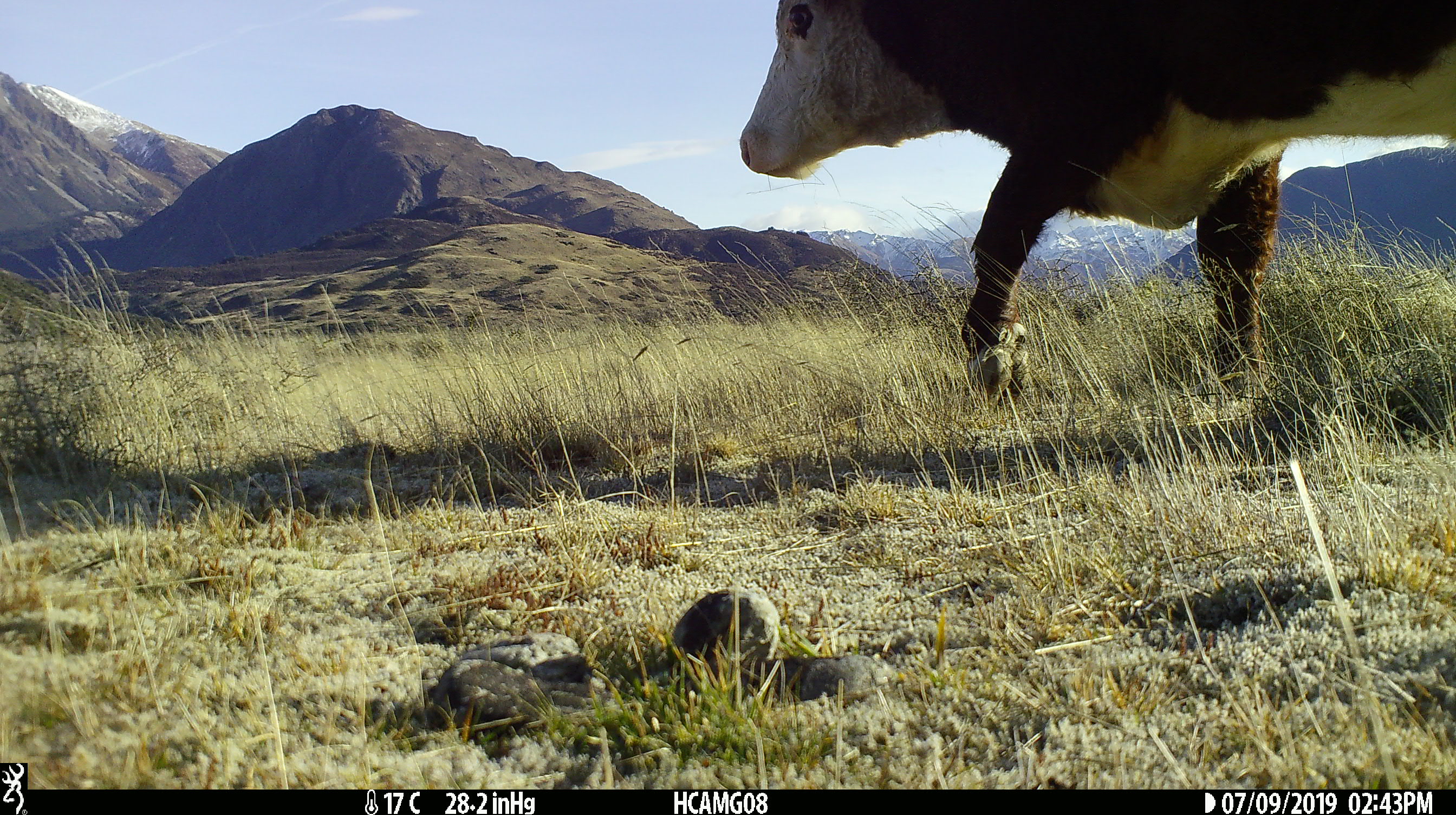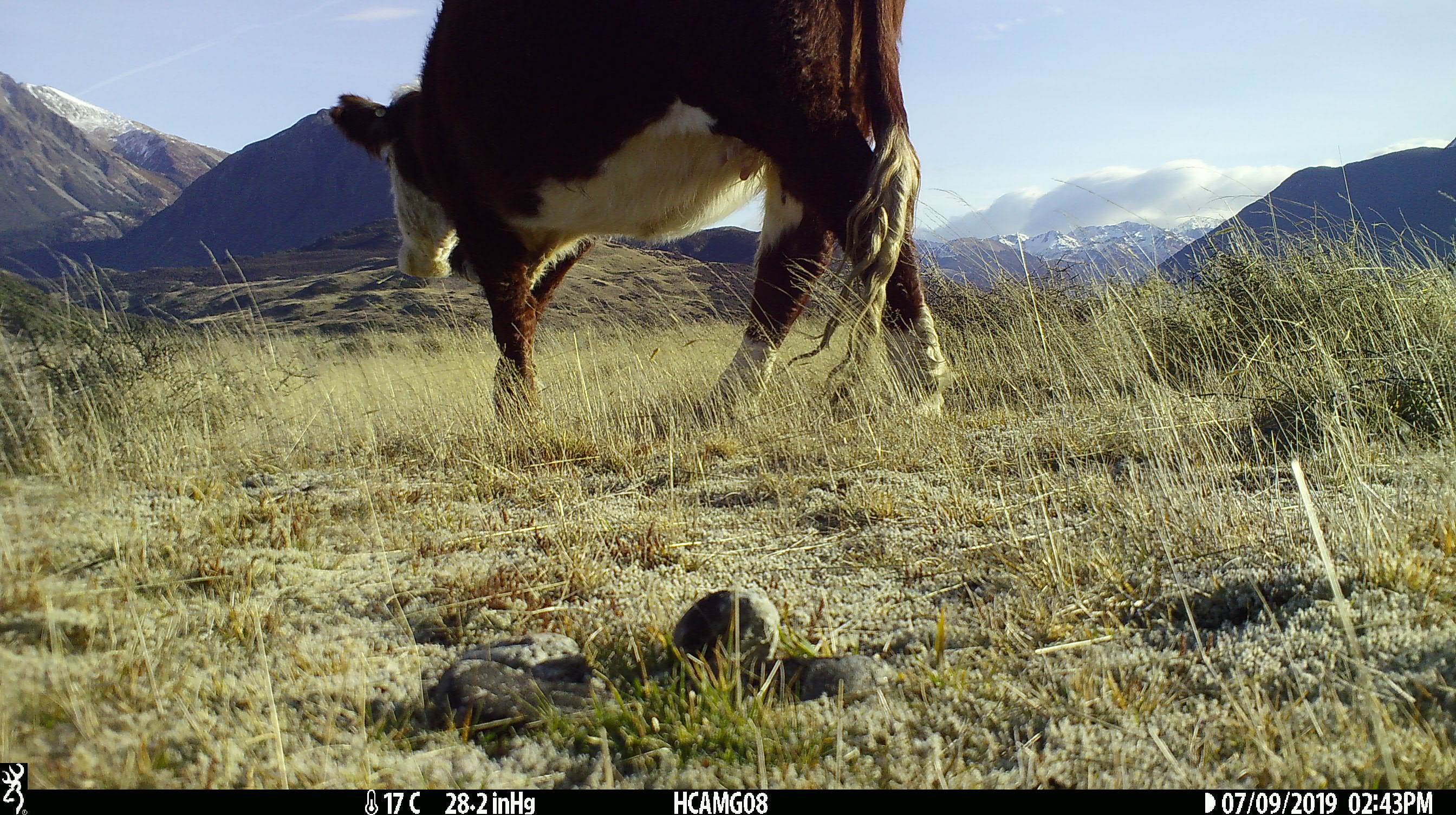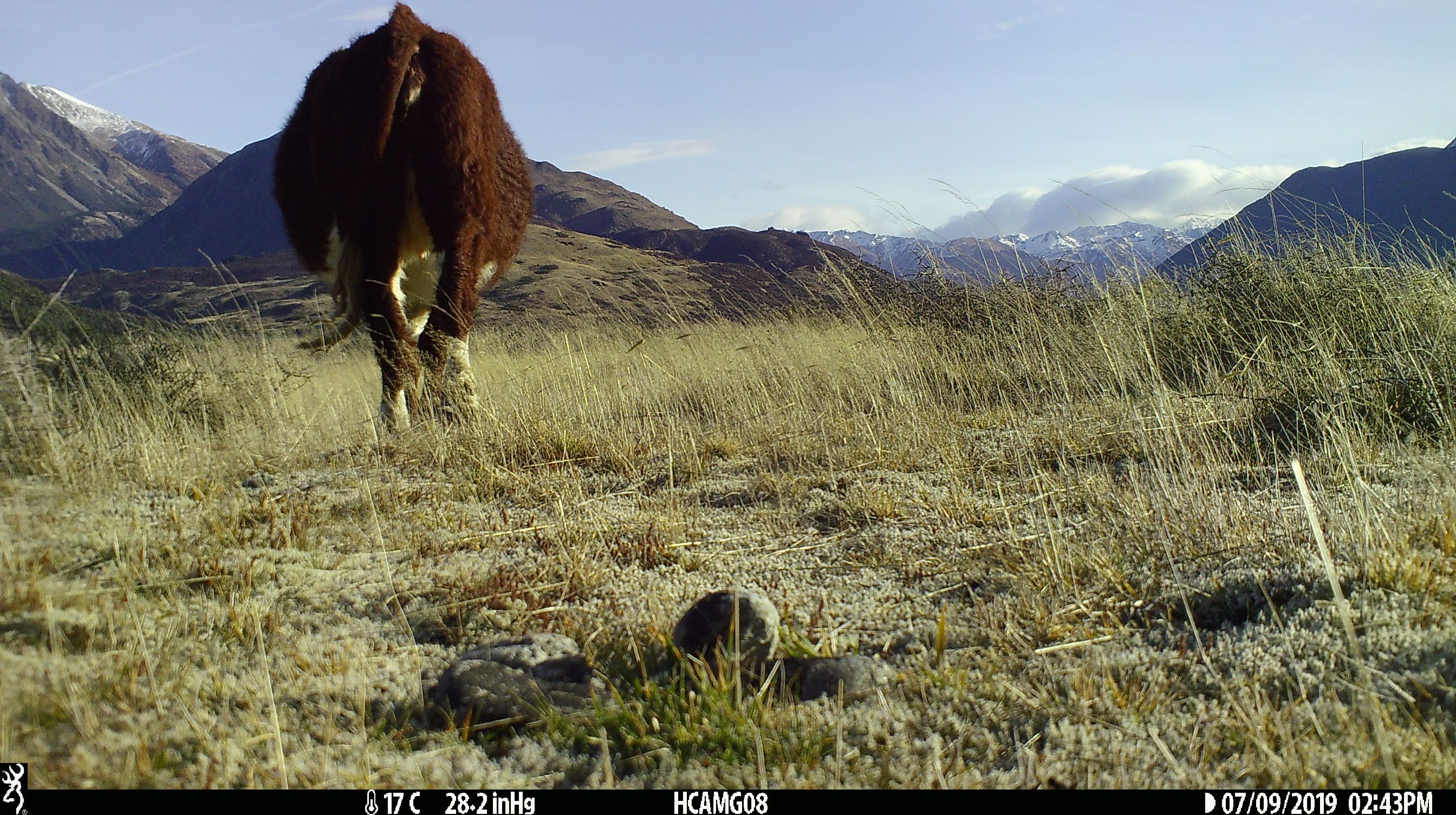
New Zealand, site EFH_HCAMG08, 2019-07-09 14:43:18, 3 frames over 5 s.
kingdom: Animalia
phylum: Chordata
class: Mammalia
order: Artiodactyla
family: Bovidae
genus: Bos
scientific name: Bos taurus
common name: domestic cow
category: cow